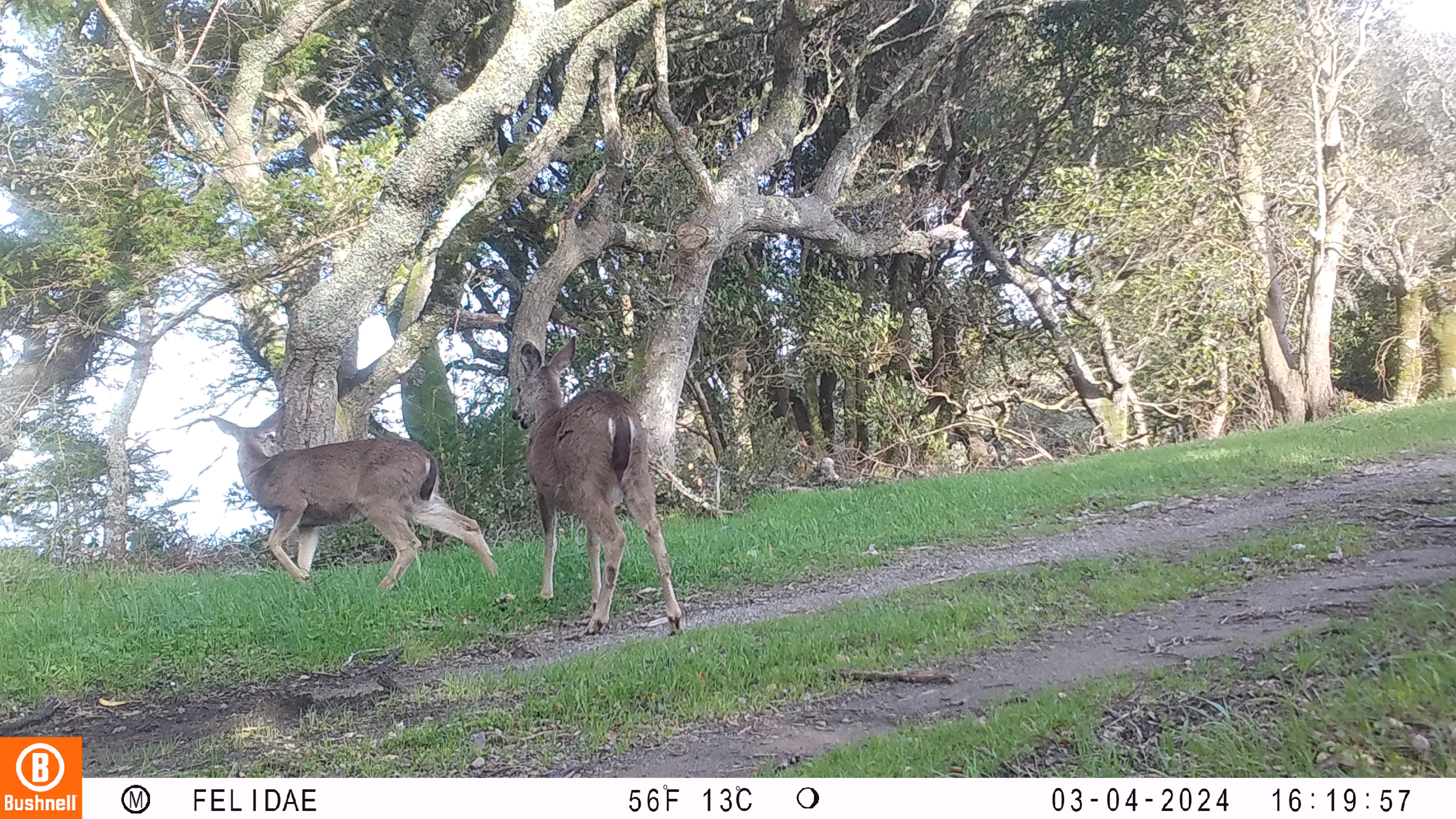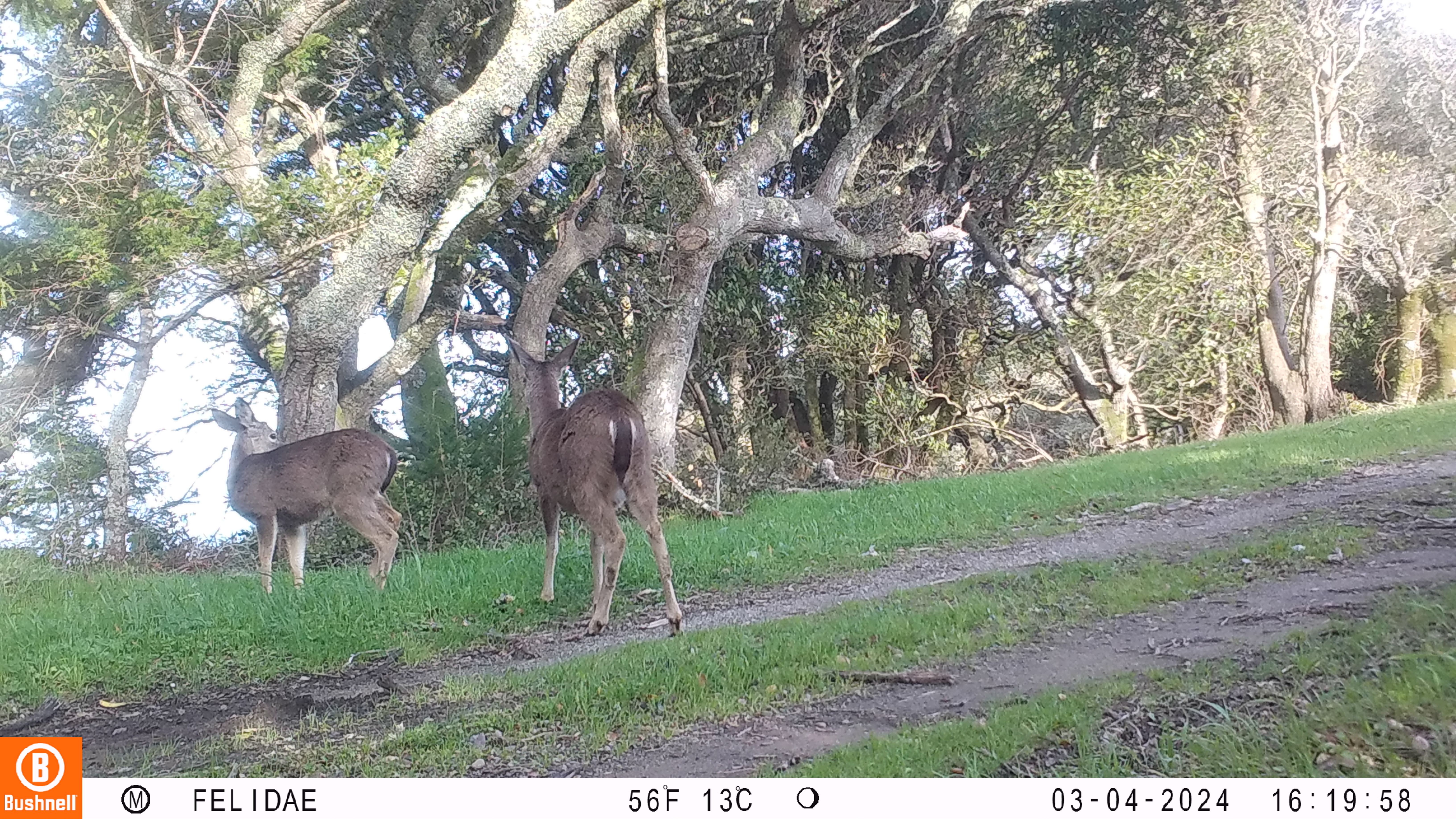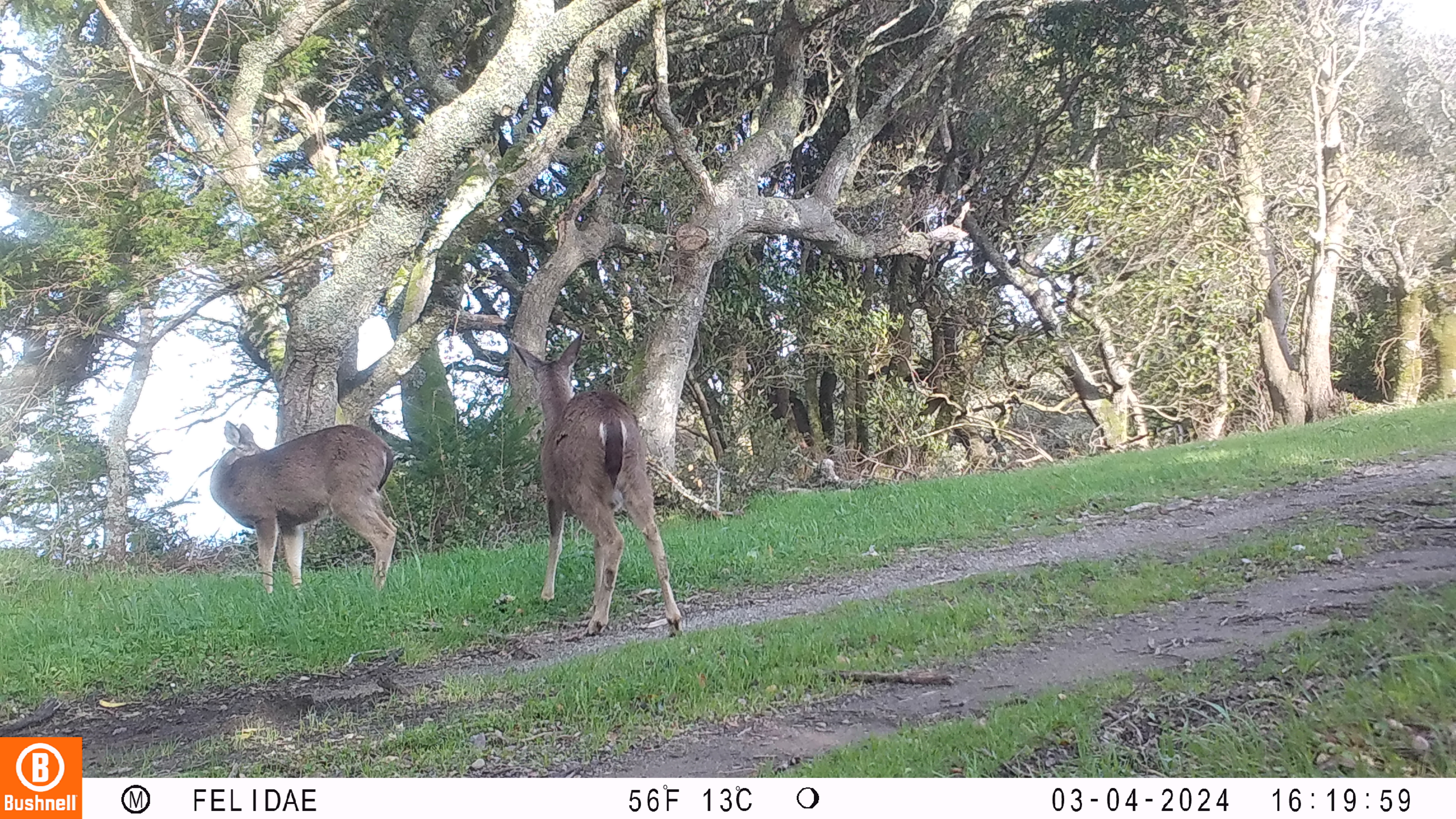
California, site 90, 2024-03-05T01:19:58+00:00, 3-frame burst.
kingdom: Animalia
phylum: Chordata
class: Mammalia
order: Artiodactyla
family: Cervidae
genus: Odocoileus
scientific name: Odocoileus hemionus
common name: mule deer